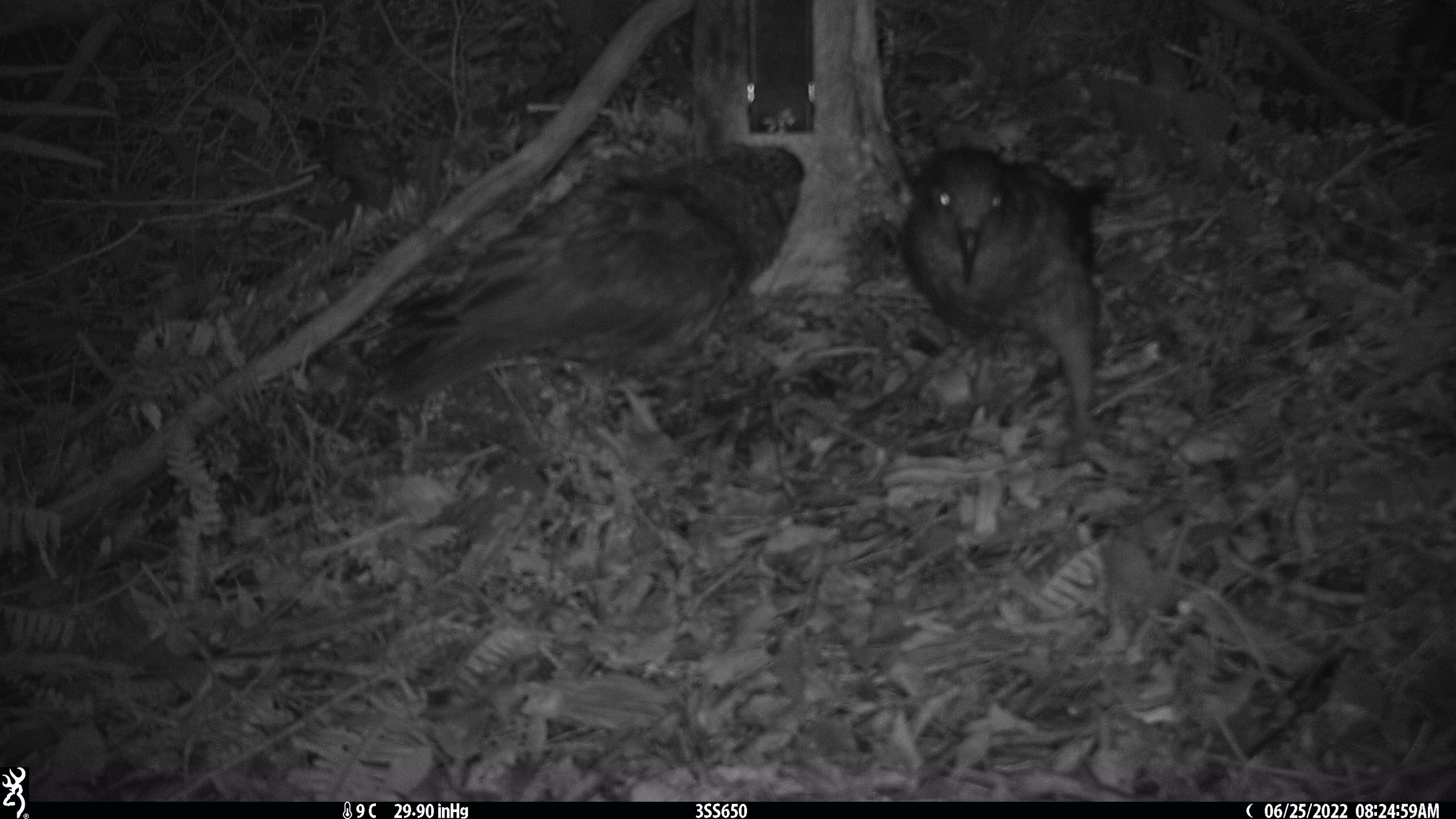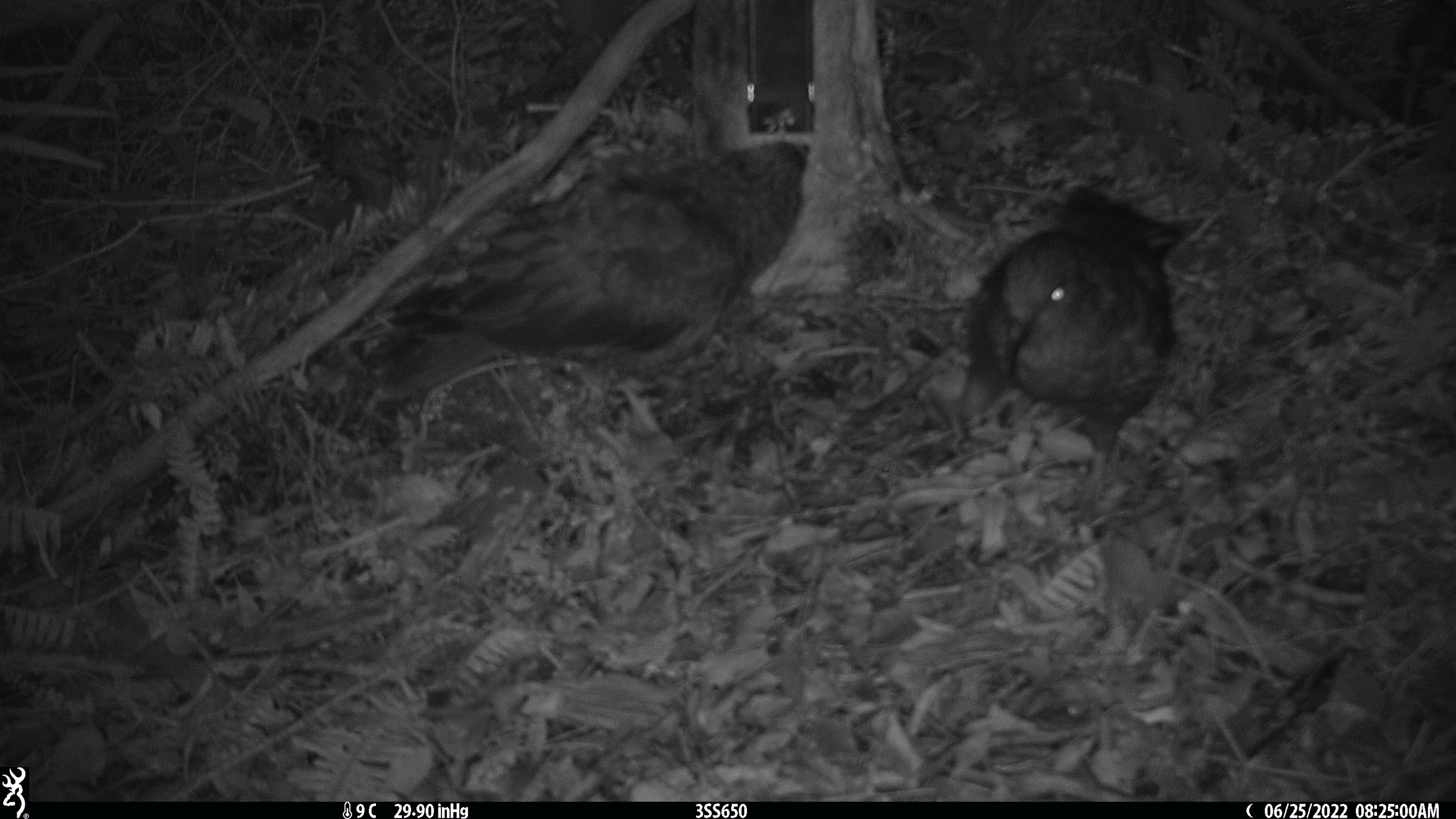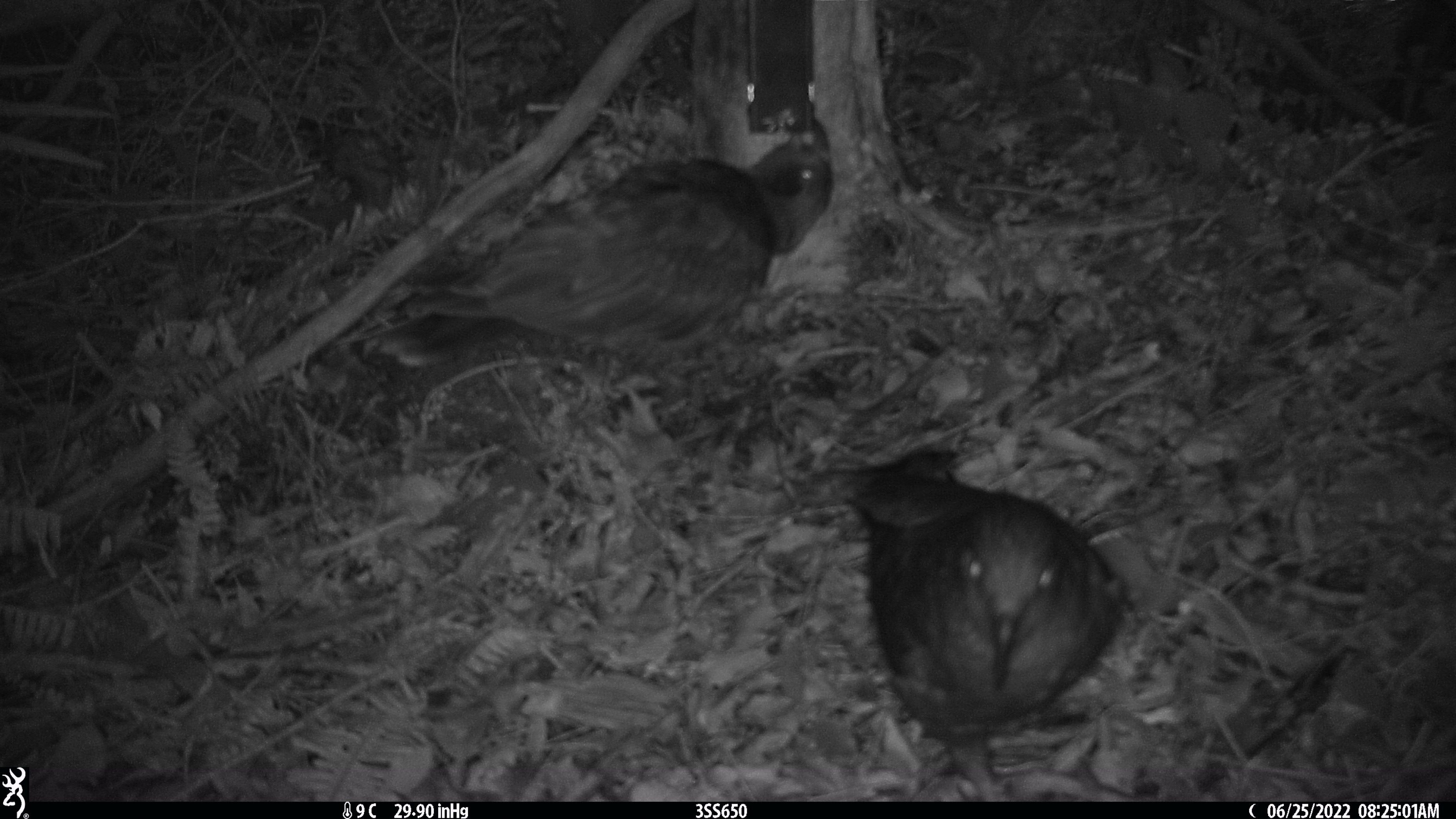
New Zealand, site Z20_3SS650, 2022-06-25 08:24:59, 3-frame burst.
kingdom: Animalia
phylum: Chordata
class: Aves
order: Psittaciformes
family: Strigopidae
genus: Nestor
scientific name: Nestor notabilis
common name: kea